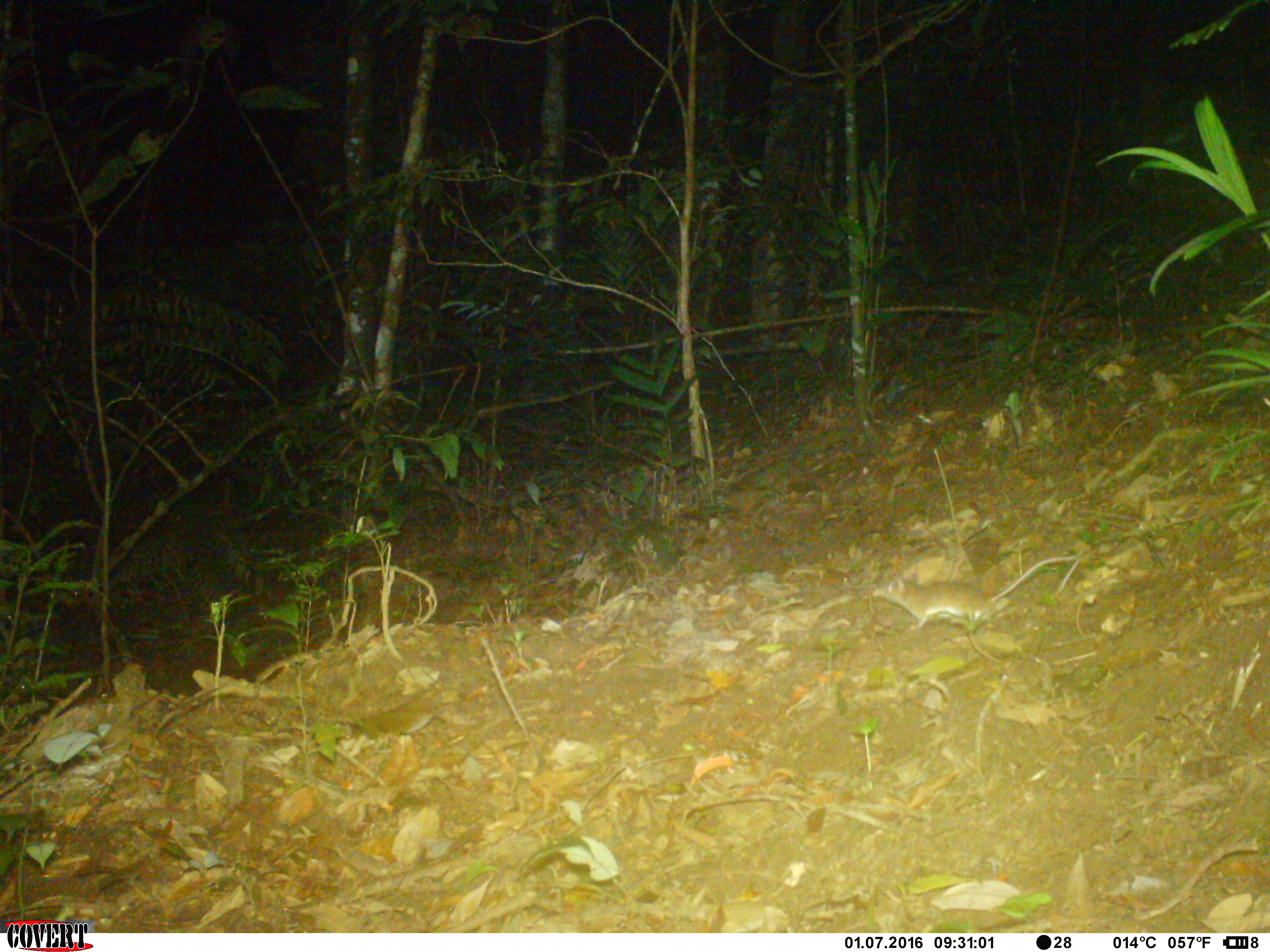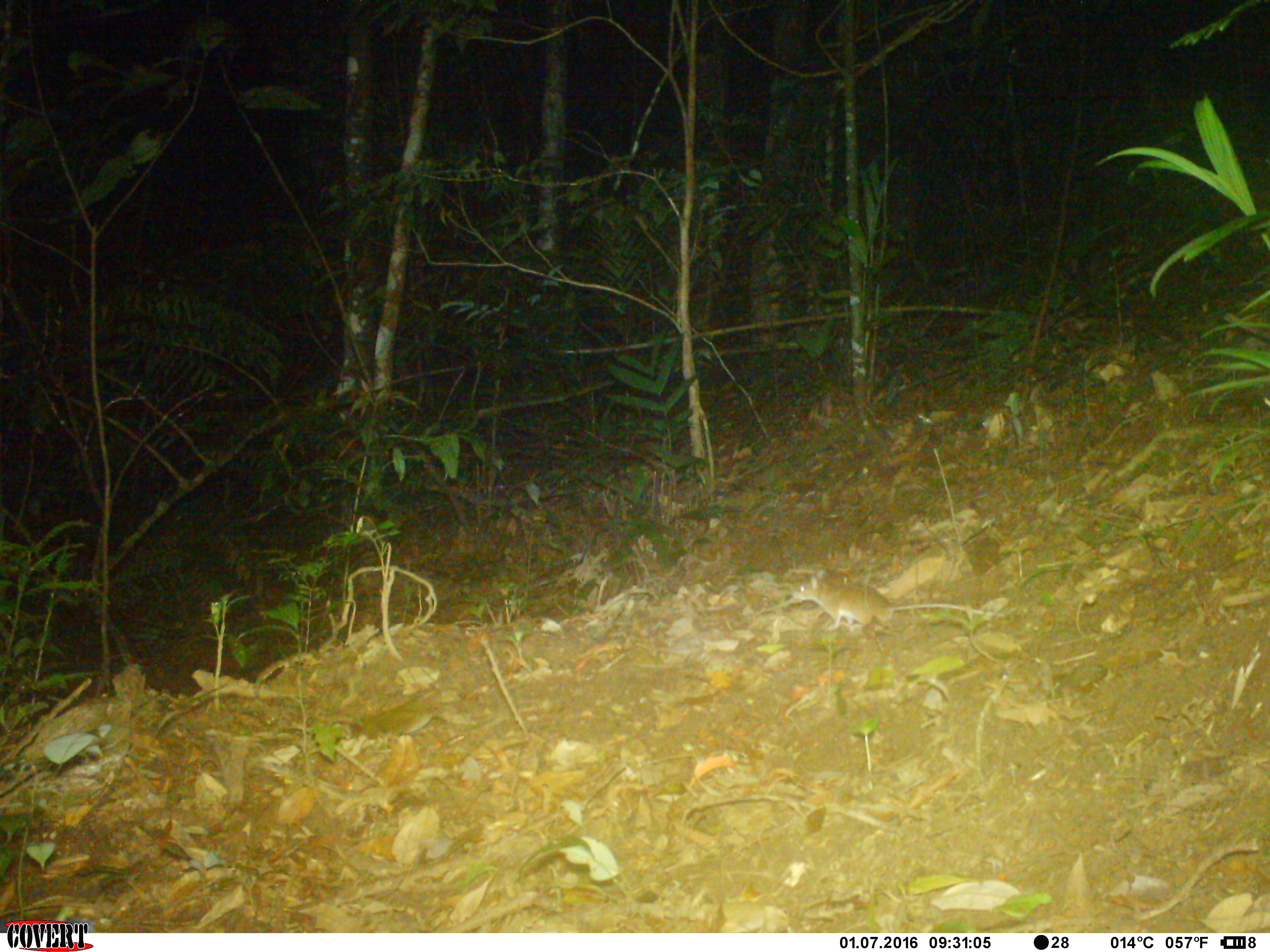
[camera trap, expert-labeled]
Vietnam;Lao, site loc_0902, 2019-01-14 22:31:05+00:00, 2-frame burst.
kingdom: Animalia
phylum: Chordata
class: Mammalia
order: Rodentia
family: Muridae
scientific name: Muridae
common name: old-world mice and rats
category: unidentified murid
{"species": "unidentified murid (old-world mice and rats) (Muridae)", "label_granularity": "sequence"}